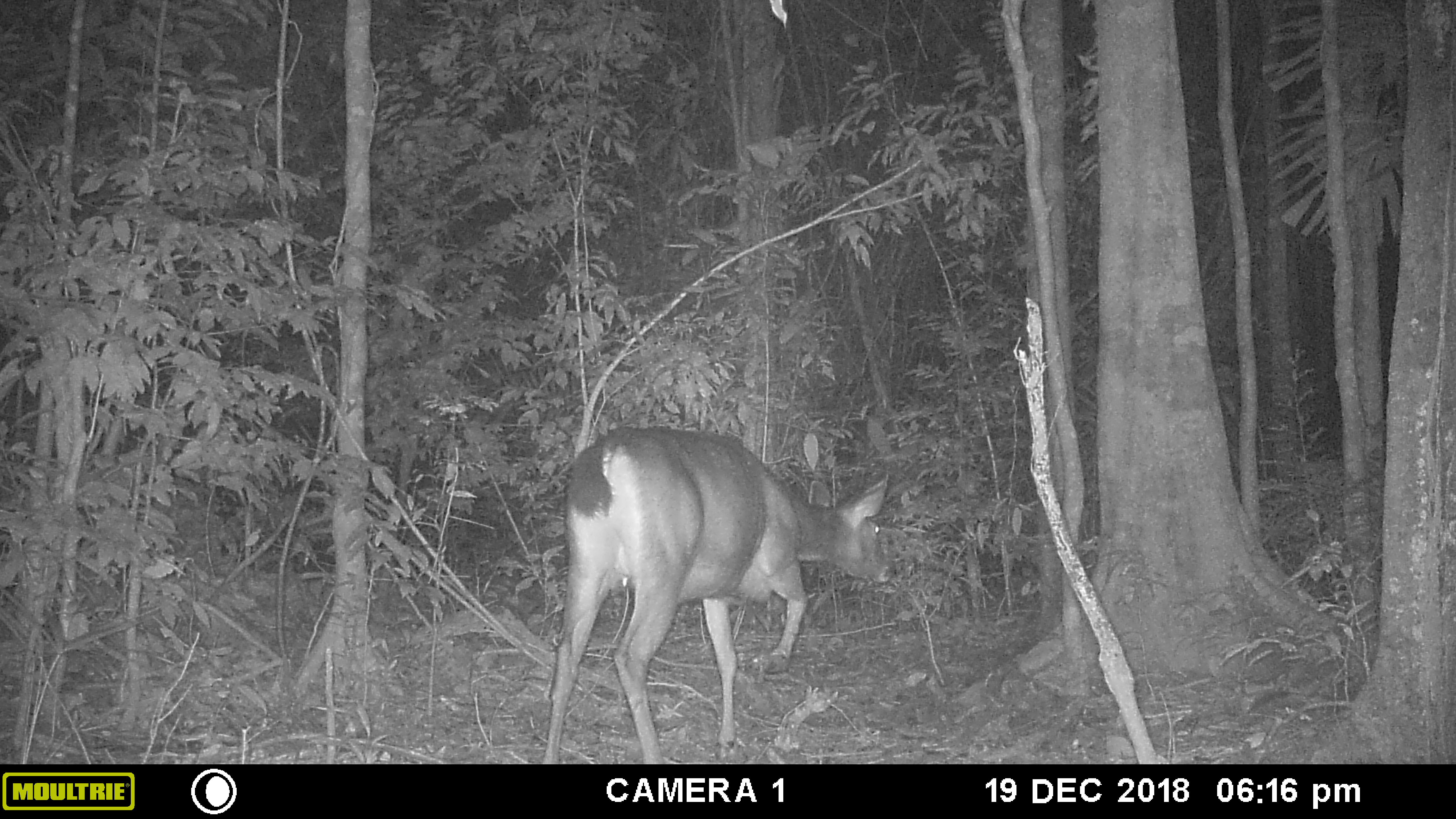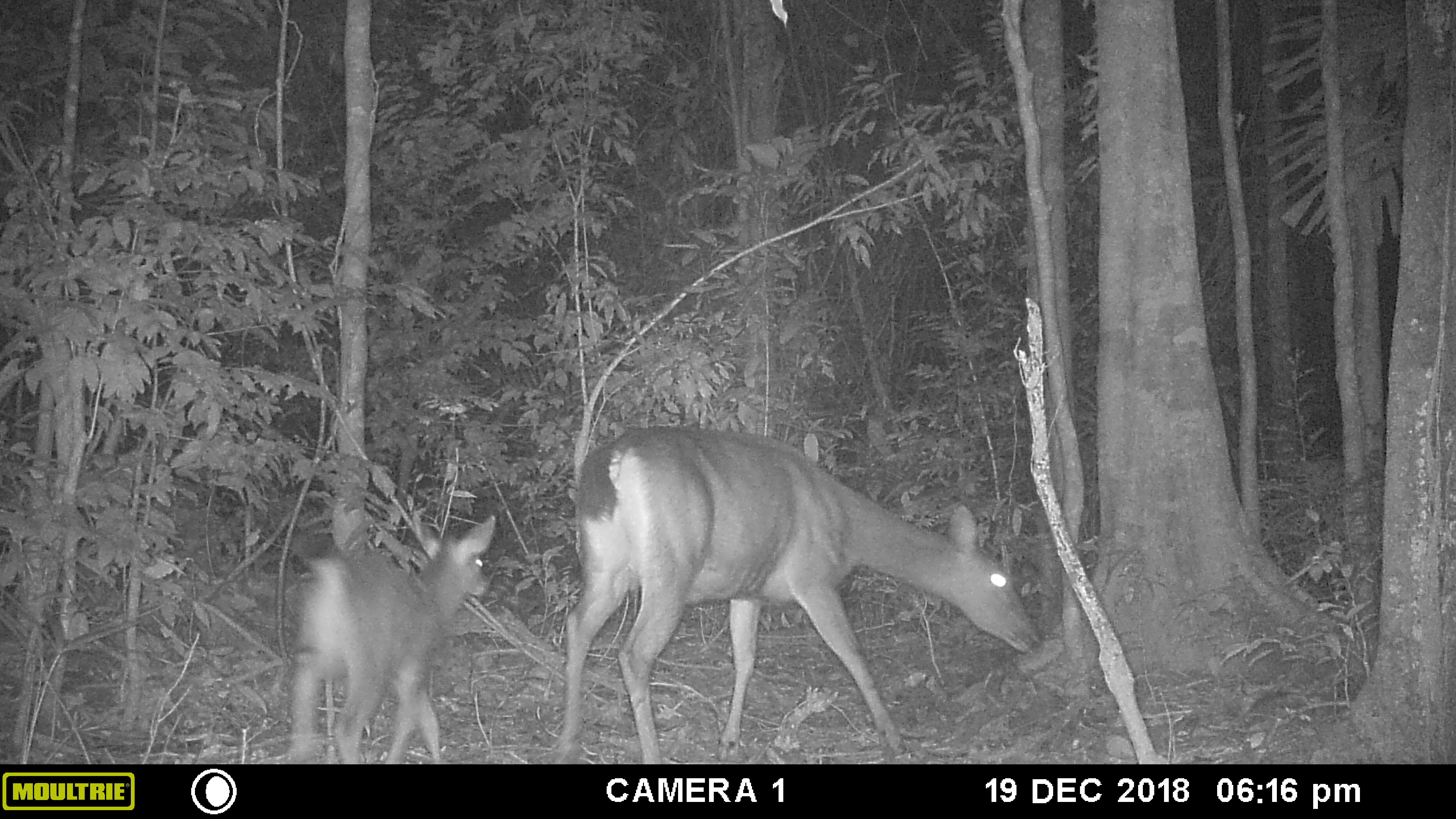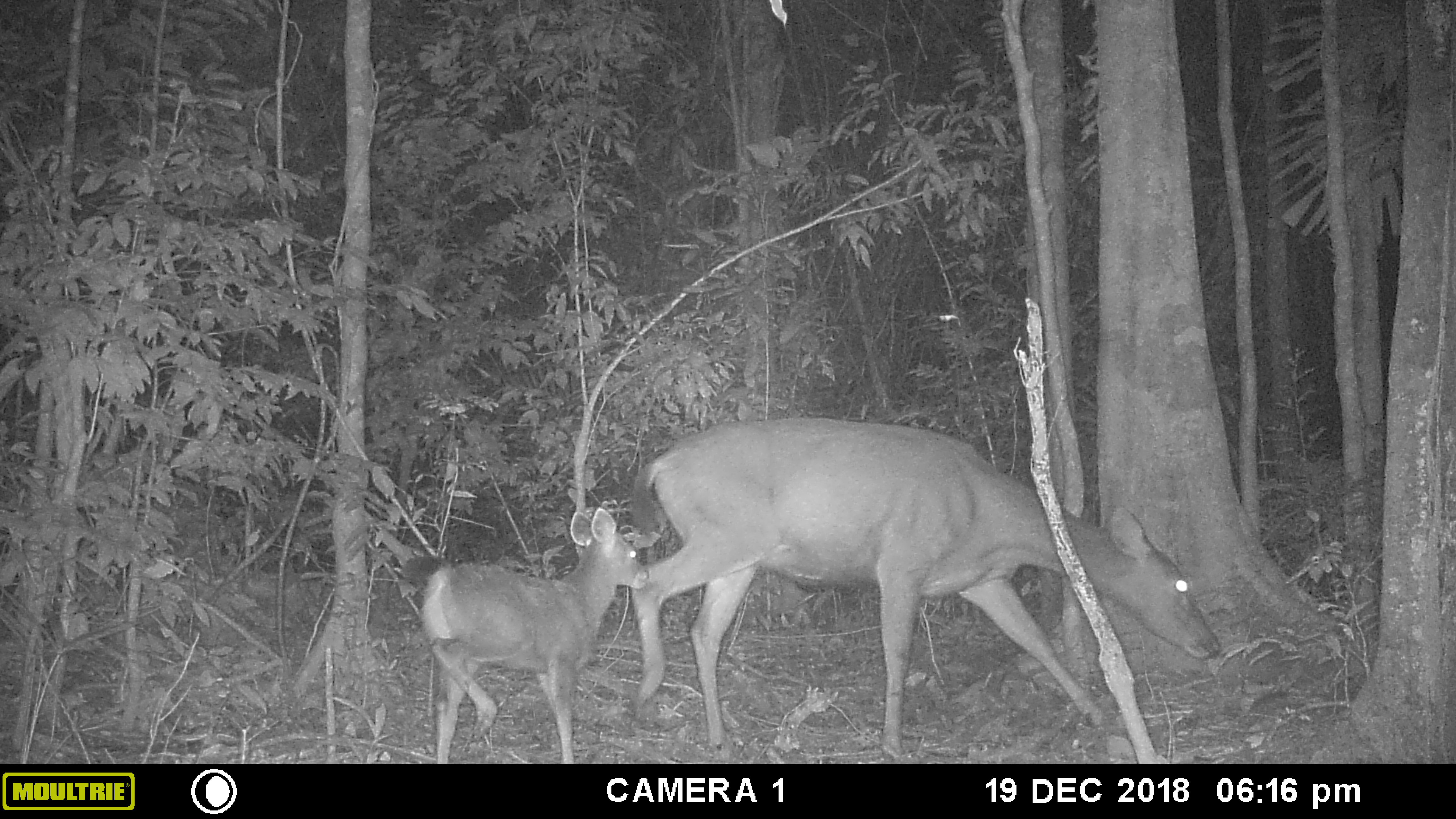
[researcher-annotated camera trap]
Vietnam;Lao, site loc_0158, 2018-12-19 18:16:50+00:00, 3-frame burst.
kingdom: Animalia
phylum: Chordata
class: Mammalia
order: Artiodactyla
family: Cervidae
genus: Rusa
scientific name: Rusa unicolor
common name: sambar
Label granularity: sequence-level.